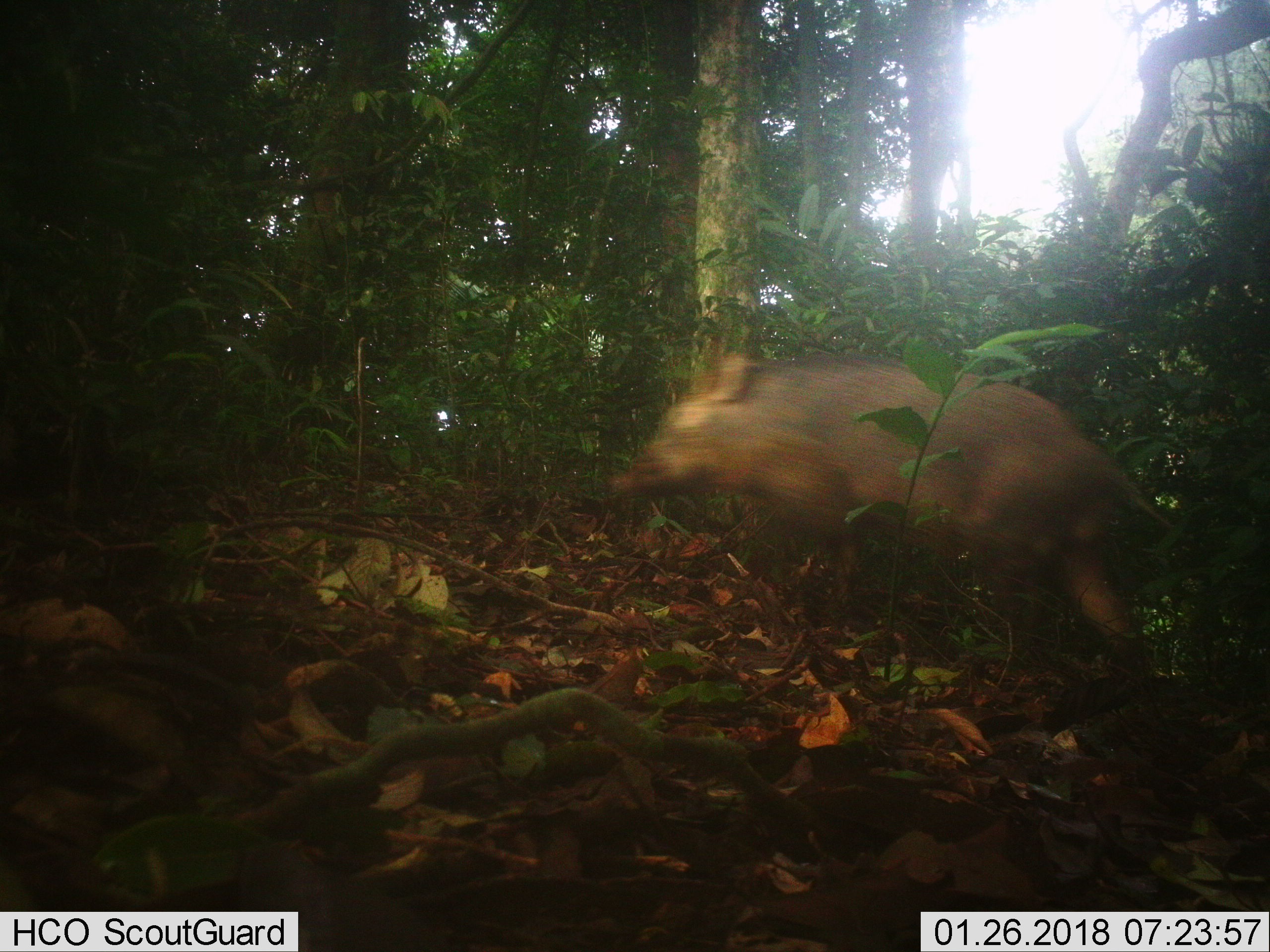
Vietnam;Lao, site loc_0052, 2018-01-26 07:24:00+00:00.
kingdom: Animalia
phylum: Chordata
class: Mammalia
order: Artiodactyla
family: Suidae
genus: Sus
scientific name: Sus scrofa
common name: eurasian wild pig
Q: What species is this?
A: Eurasian wild pig (Sus scrofa).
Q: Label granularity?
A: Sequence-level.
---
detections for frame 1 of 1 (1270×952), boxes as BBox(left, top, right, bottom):
eurasian wild pig: BBox(605, 350, 1173, 671)